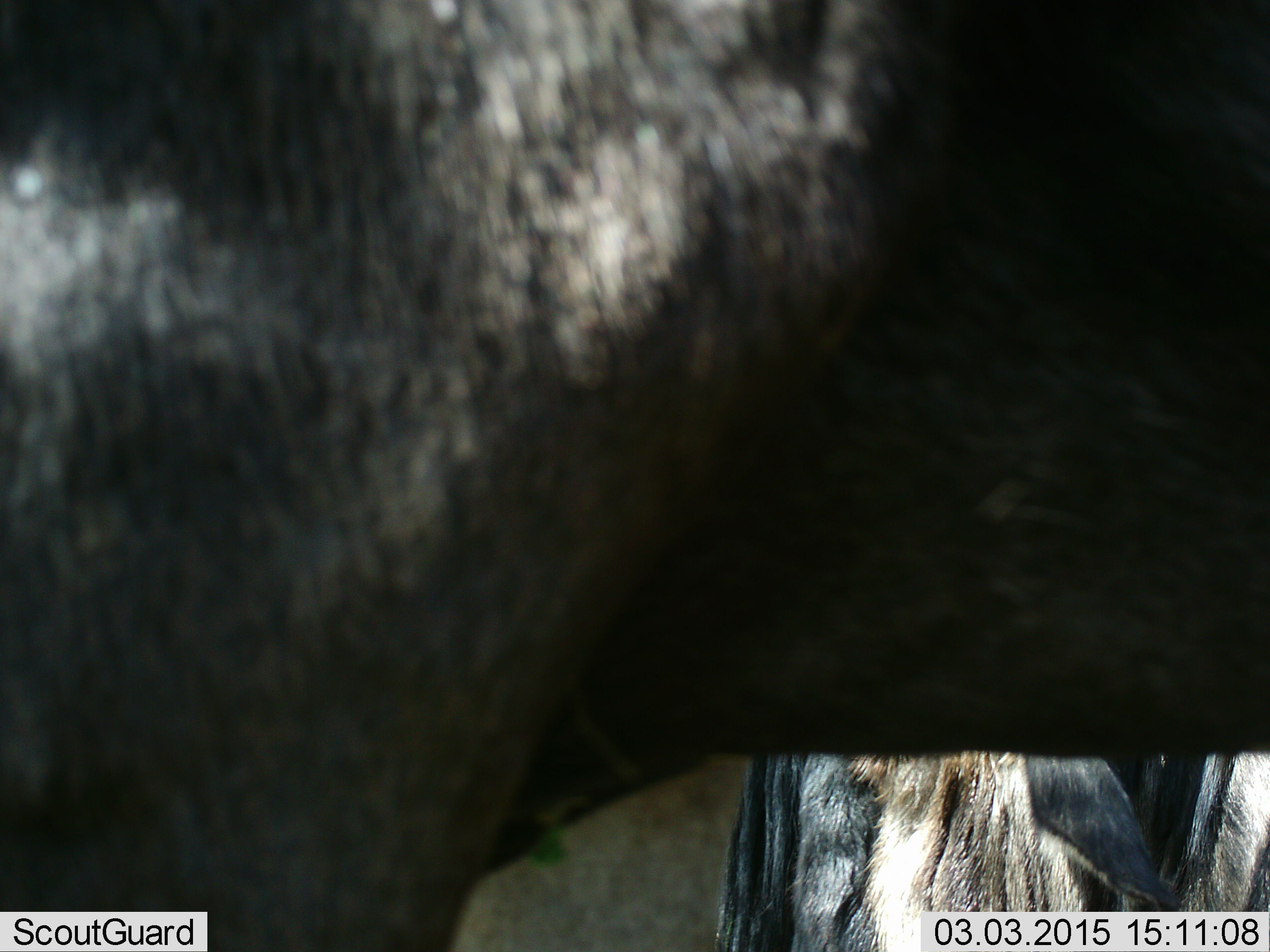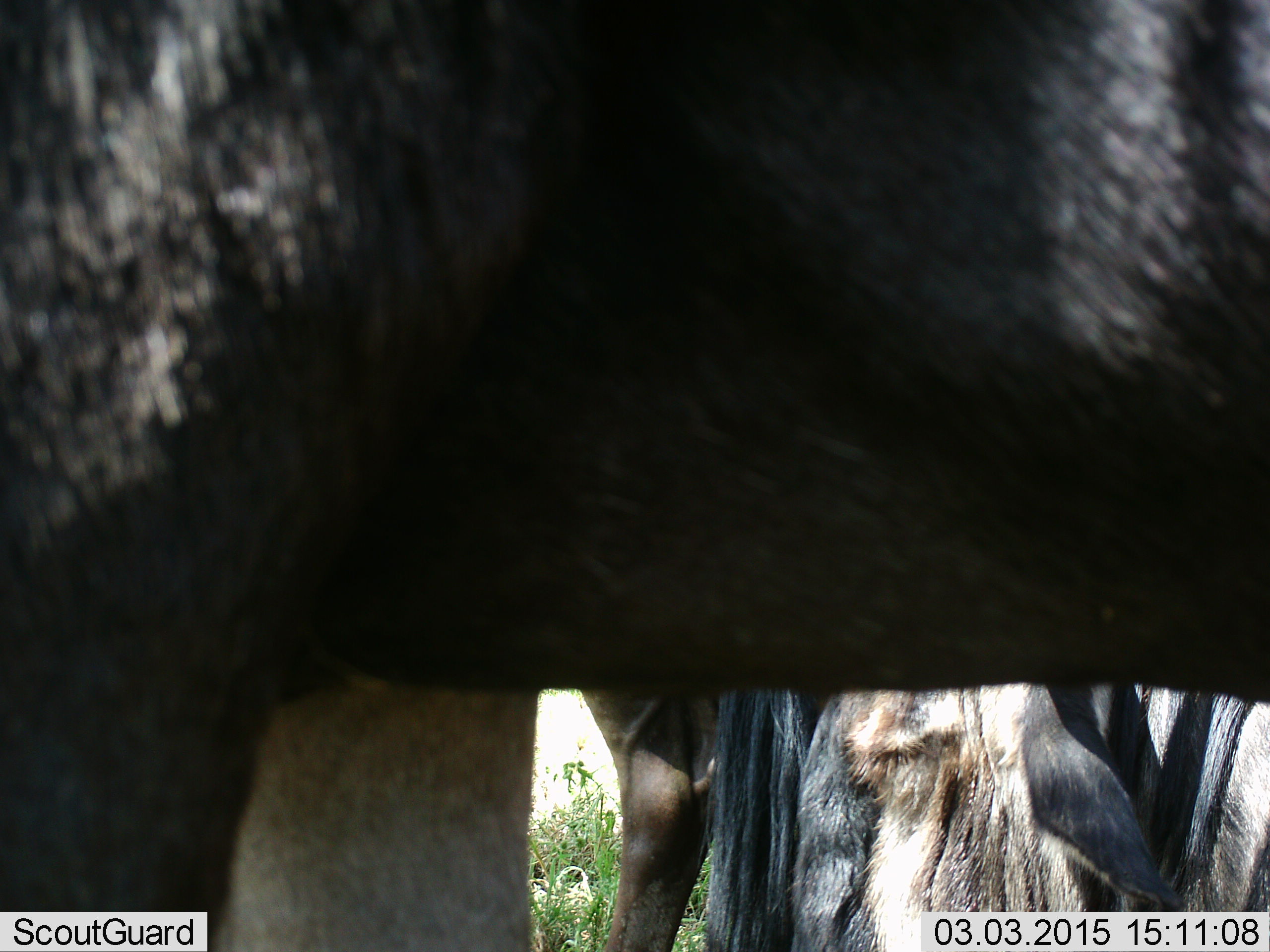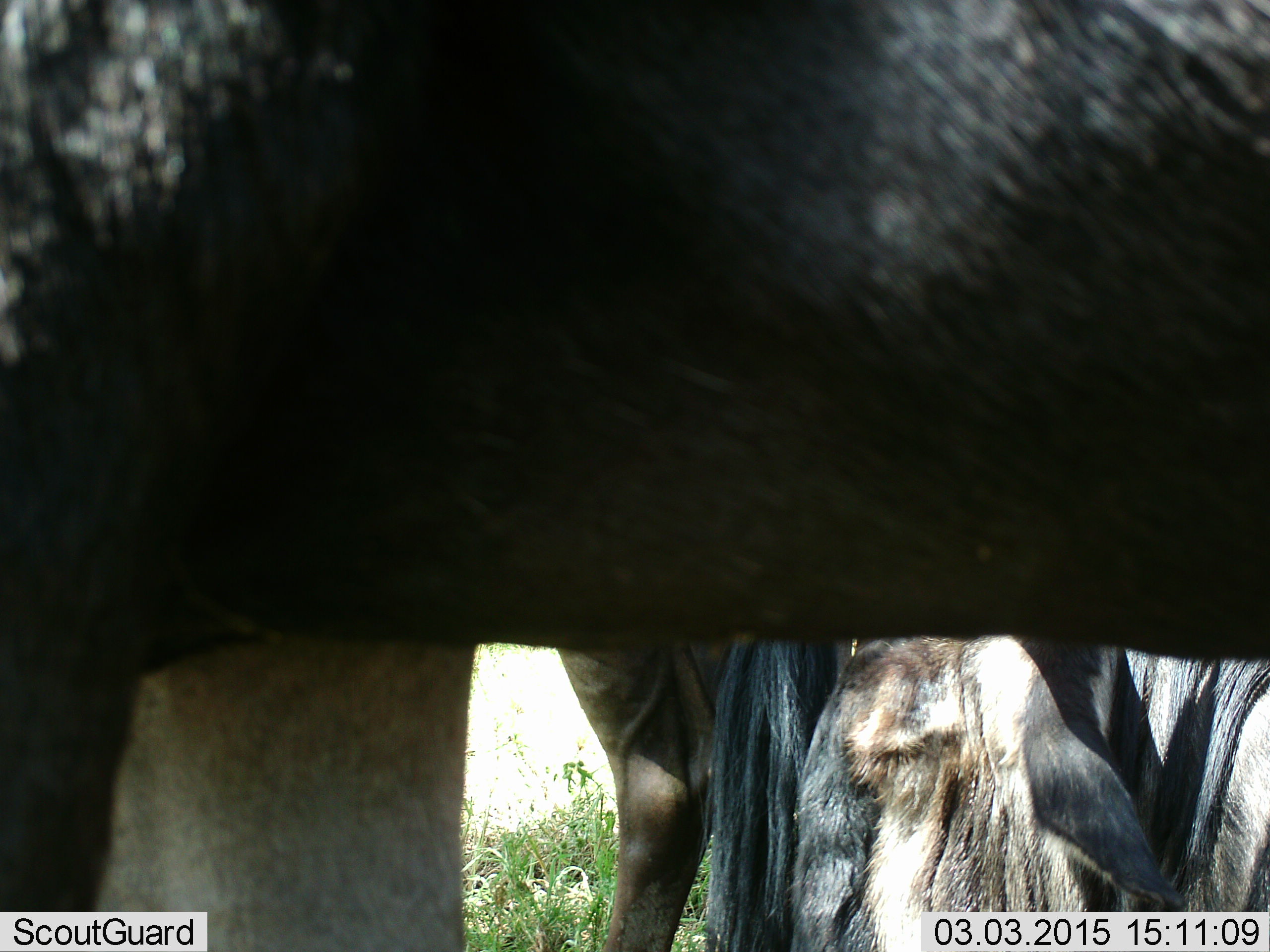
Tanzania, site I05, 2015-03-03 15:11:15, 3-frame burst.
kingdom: Animalia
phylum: Chordata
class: Mammalia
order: Artiodactyla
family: Bovidae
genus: Connochaetes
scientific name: Connochaetes taurinus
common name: blue wildebeest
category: wildebeest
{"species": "wildebeest (blue wildebeest) (Connochaetes taurinus)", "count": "3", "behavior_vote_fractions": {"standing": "80%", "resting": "10%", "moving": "20%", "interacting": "0%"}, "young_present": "0%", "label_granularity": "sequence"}